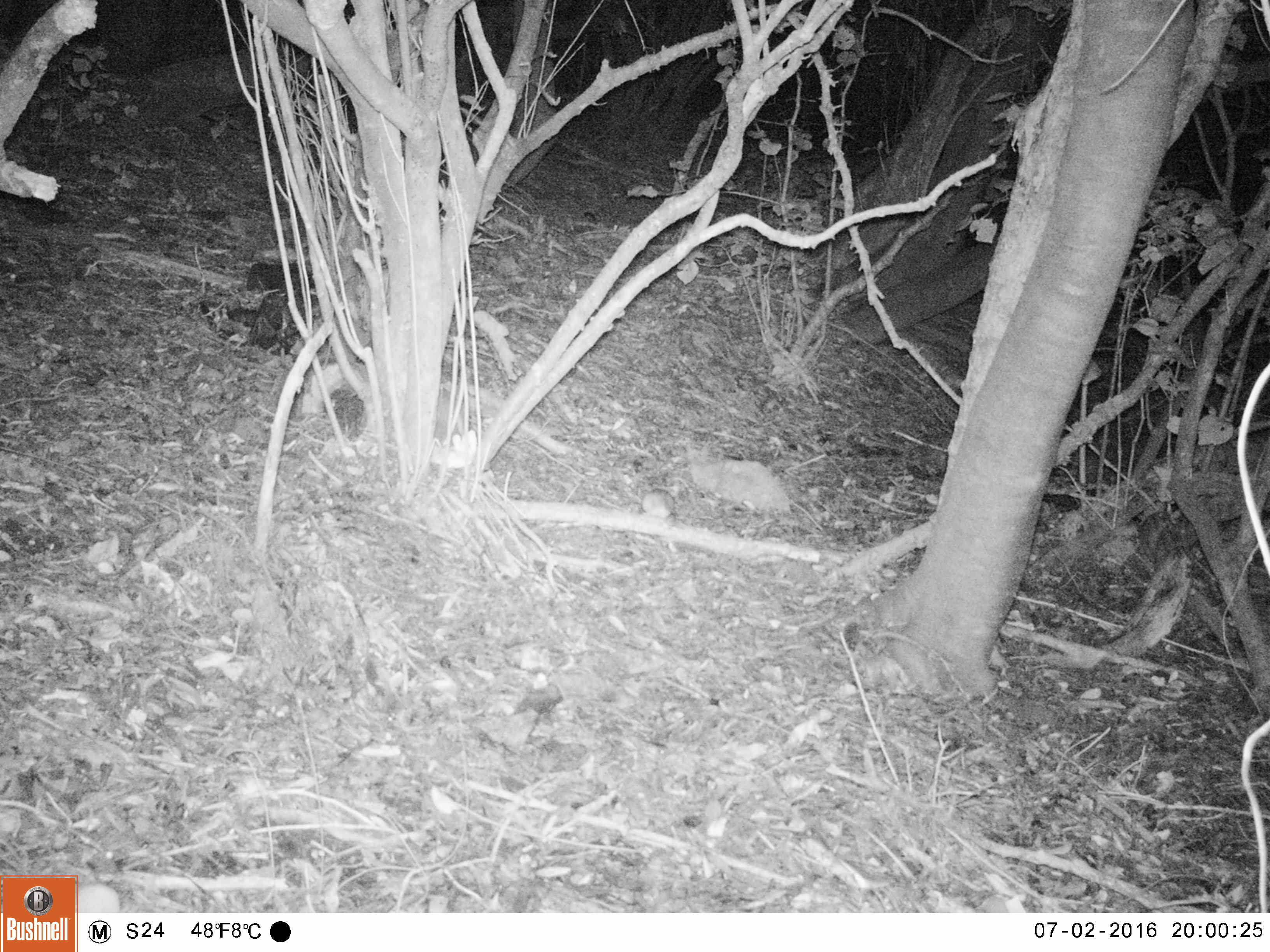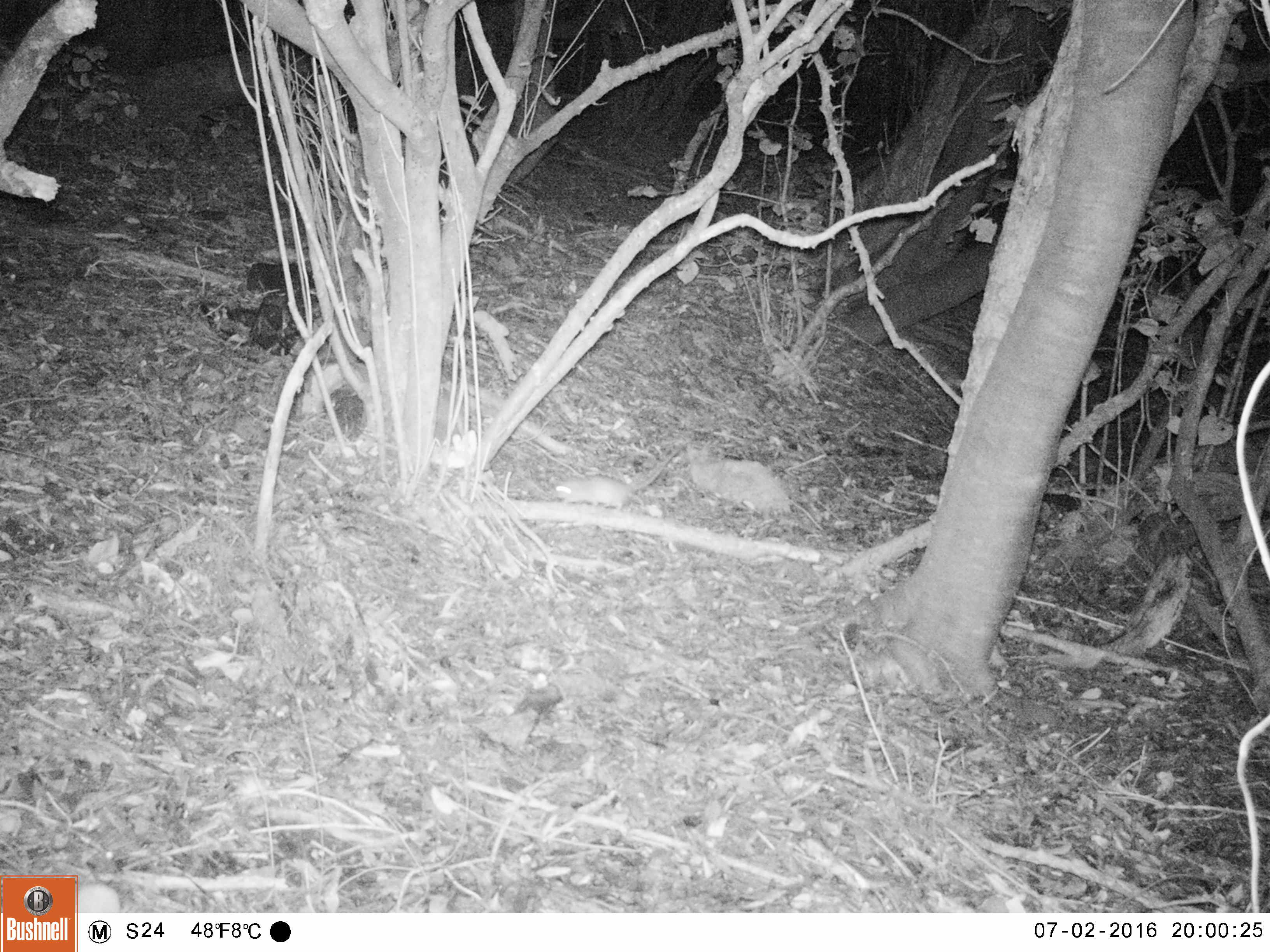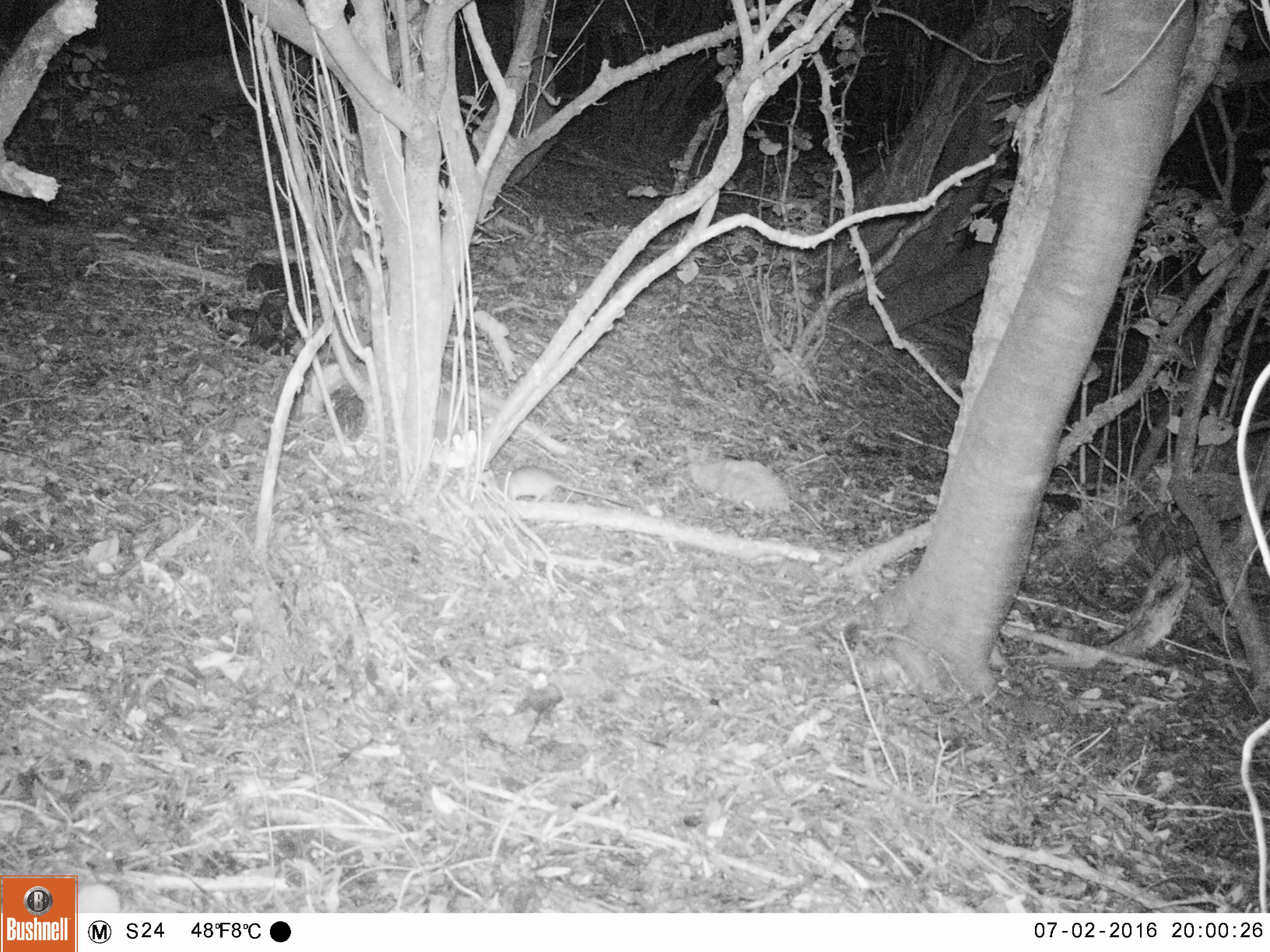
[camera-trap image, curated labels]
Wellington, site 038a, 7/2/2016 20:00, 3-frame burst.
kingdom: Animalia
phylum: Chordata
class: Mammalia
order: Rodentia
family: Muridae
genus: Rattus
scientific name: Rattus rattus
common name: ship rat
Ship rat (Rattus rattus).